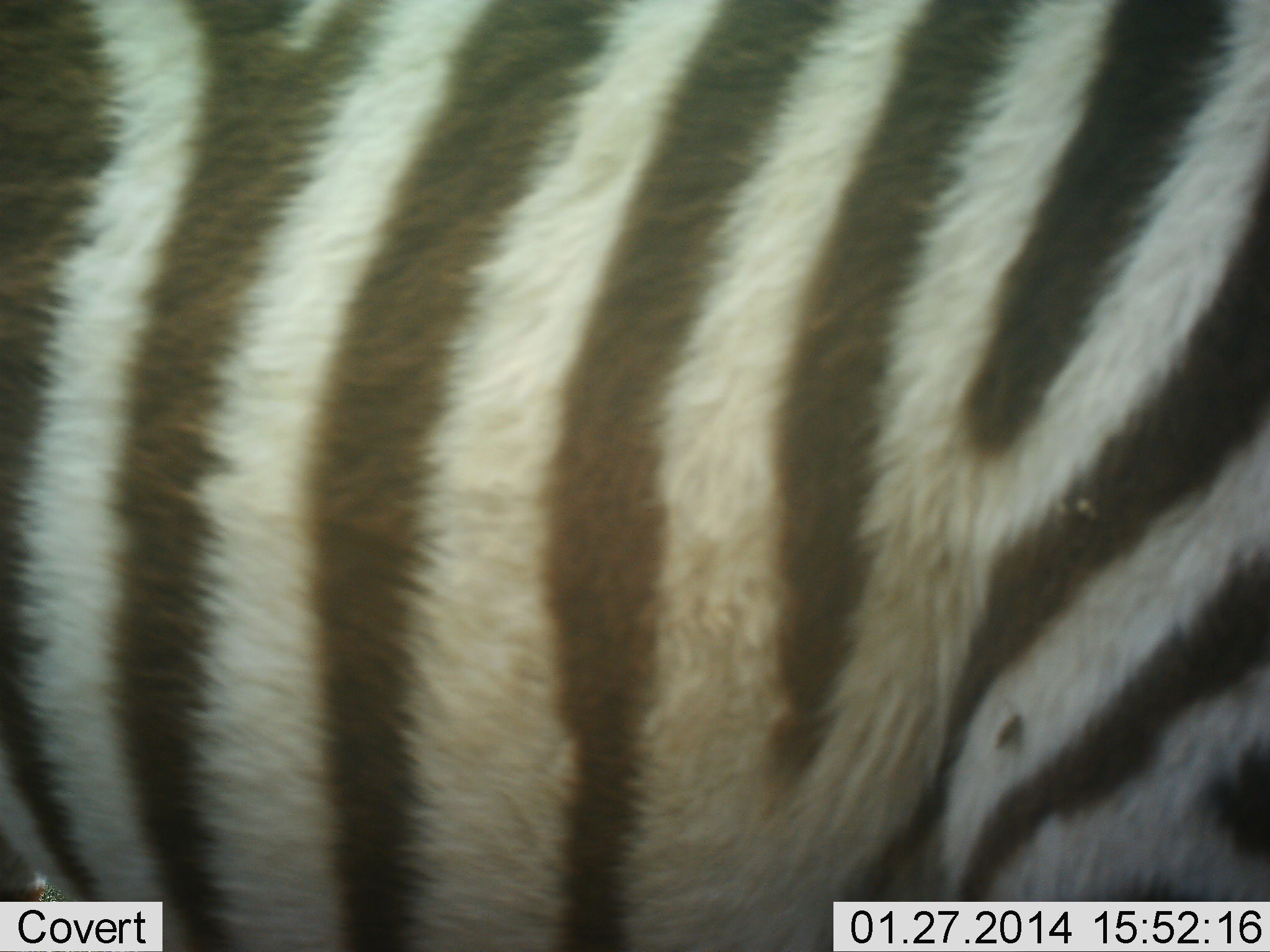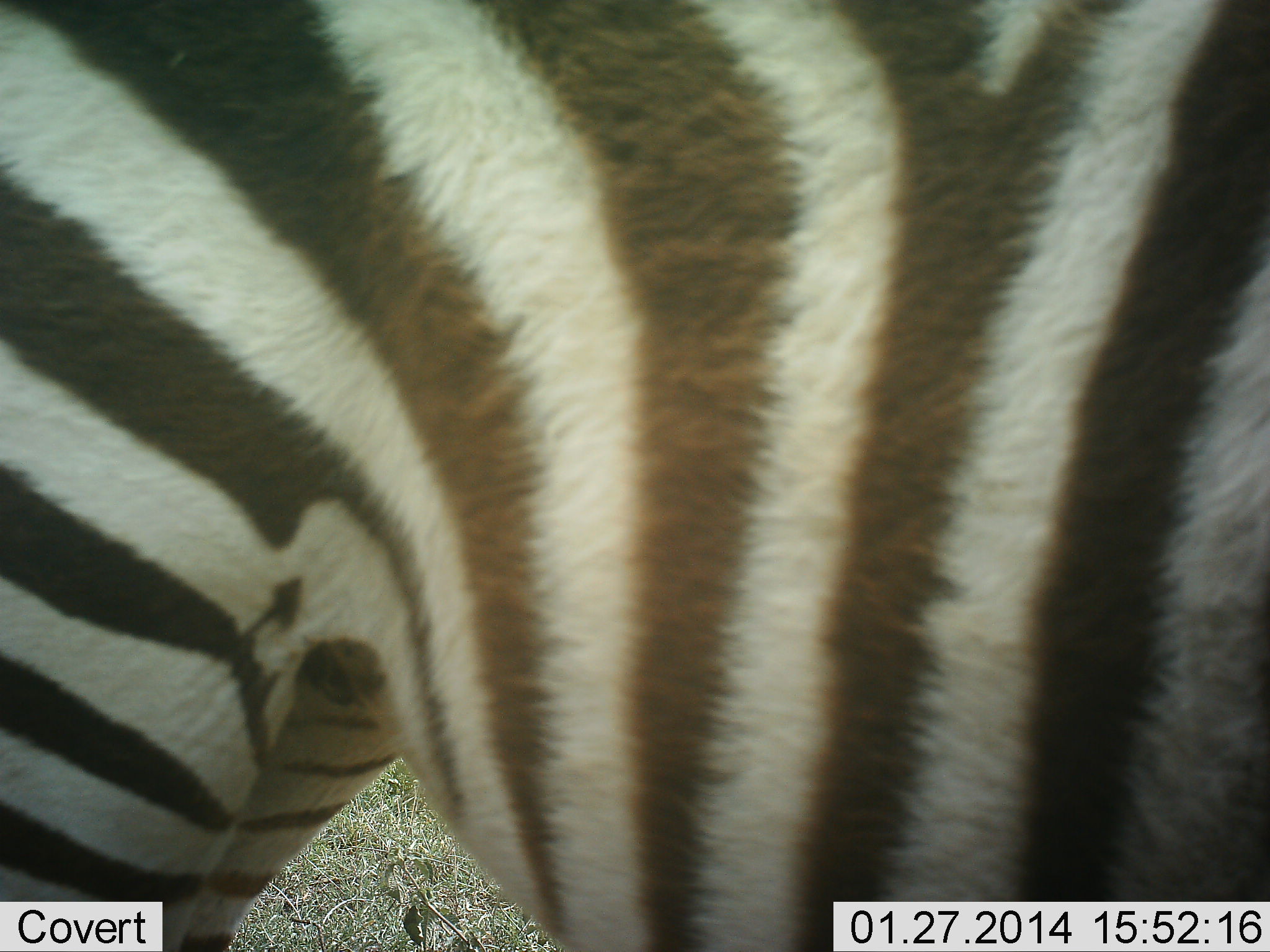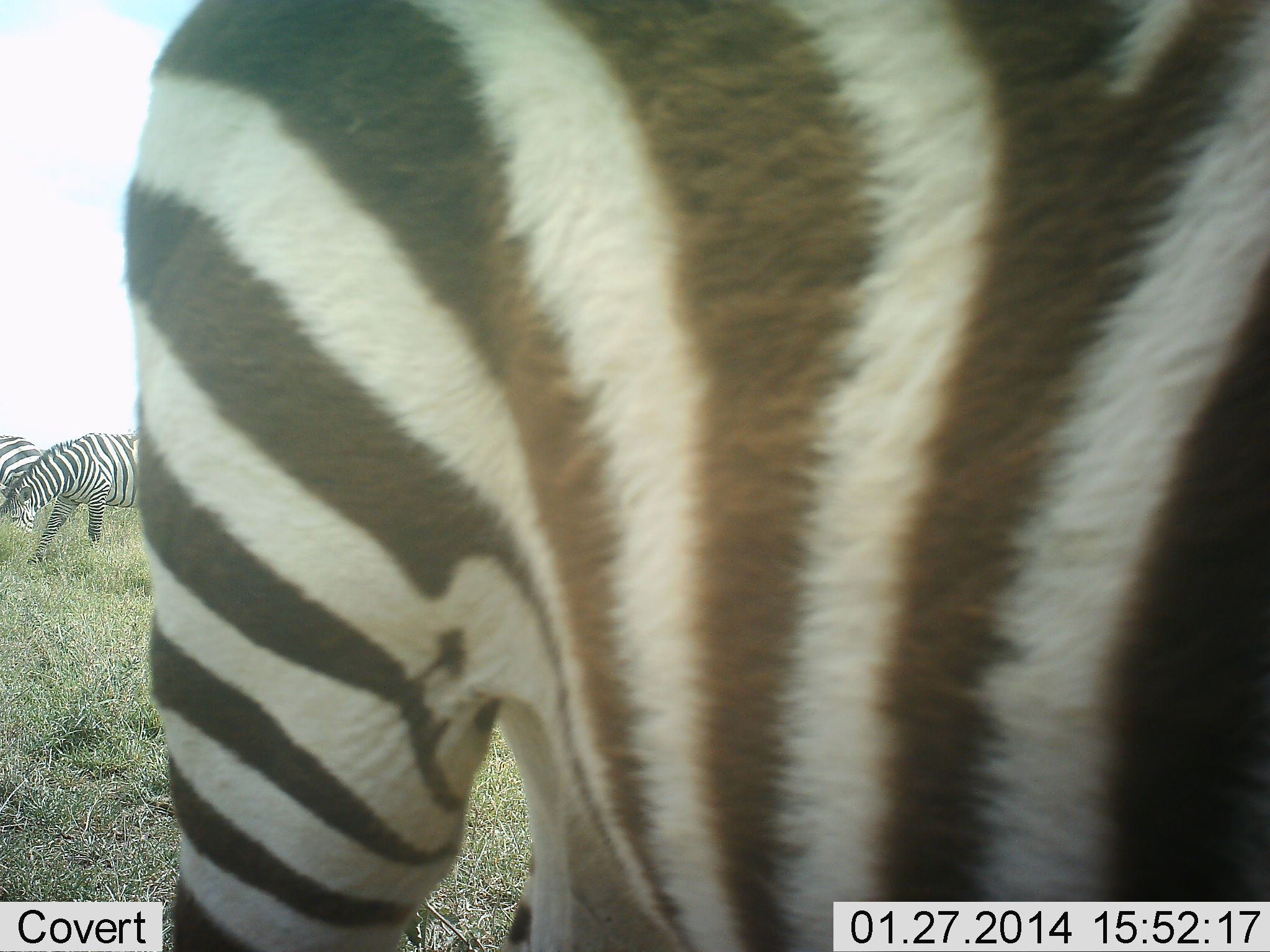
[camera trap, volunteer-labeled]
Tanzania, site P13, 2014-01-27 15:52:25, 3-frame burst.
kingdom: Animalia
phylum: Chordata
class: Mammalia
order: Perissodactyla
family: Equidae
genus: Equus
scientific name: Equus quagga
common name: plains zebra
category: zebra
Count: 3.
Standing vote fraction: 64%.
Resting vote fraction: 0%.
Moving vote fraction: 55%.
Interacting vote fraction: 0%.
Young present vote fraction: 0%.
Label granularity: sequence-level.